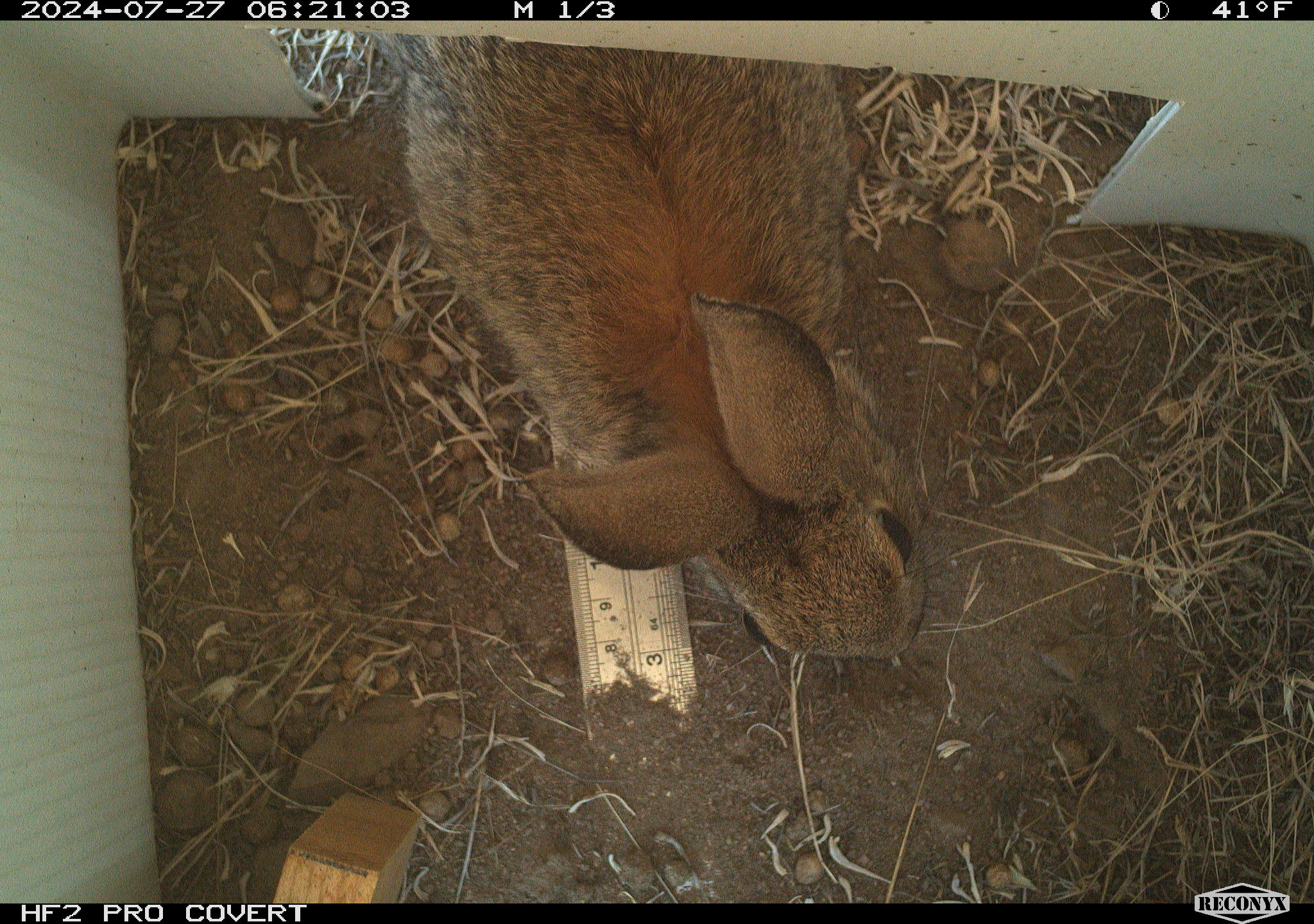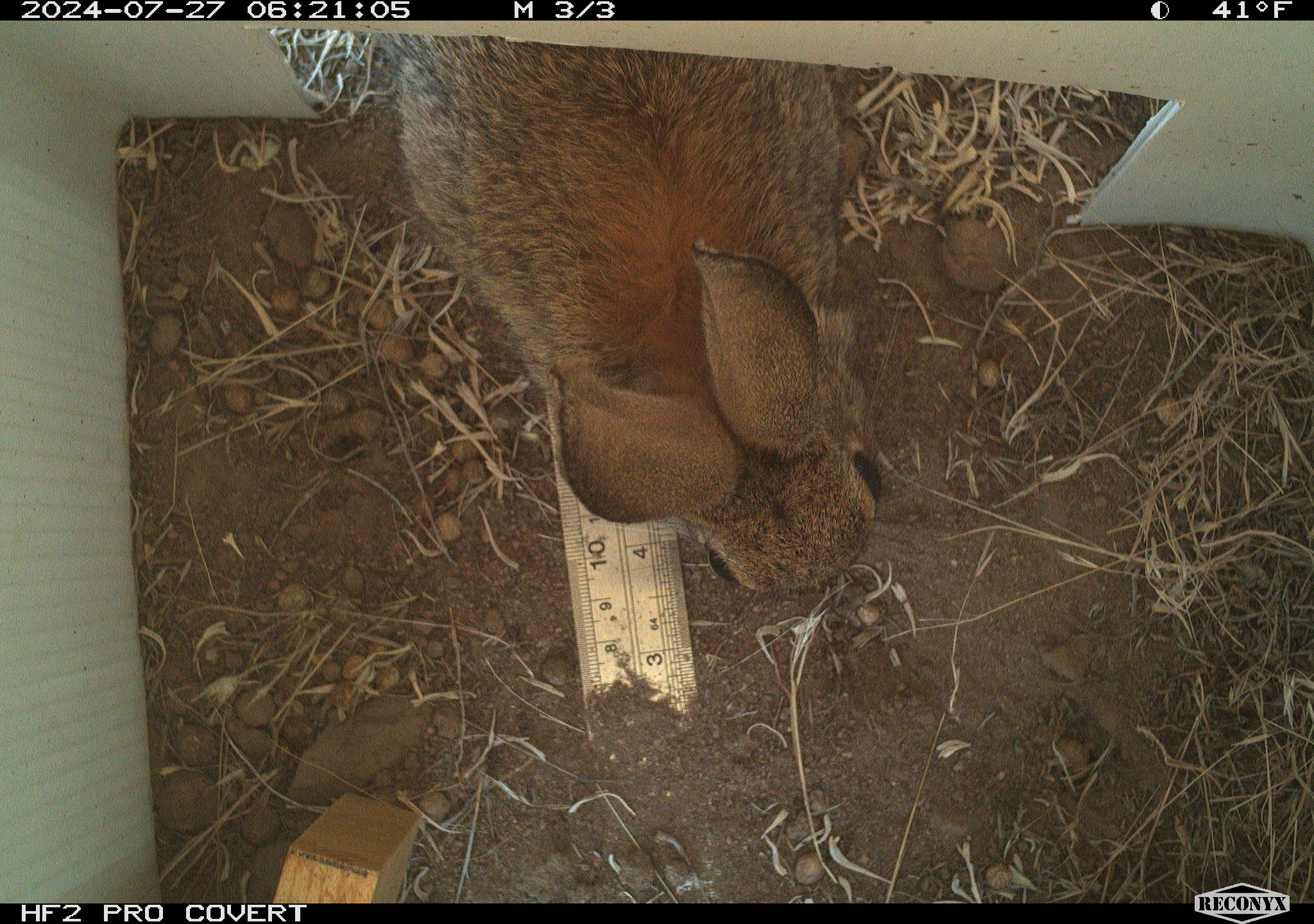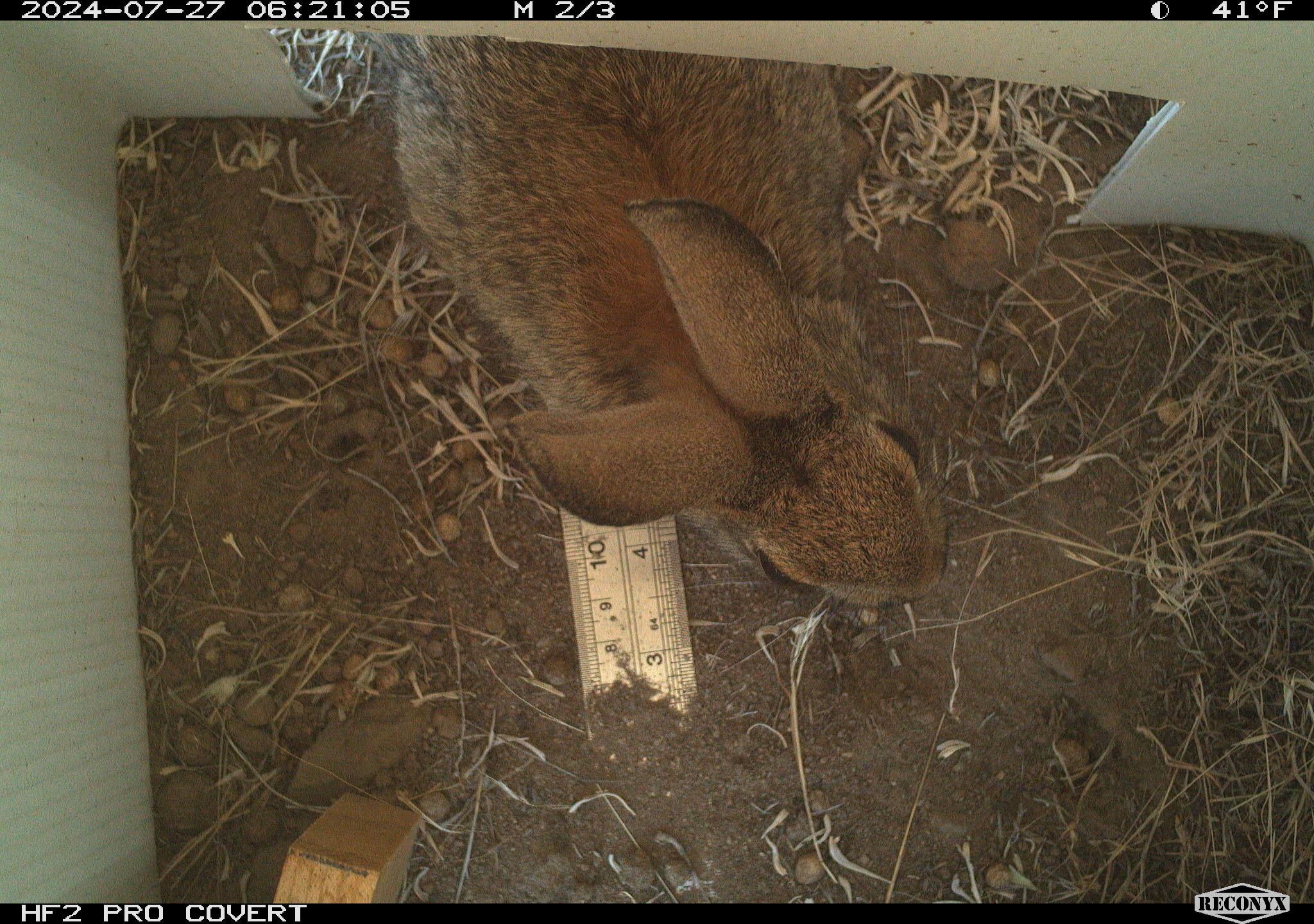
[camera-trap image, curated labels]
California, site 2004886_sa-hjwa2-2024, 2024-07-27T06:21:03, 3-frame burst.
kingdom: Animalia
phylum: Chordata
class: Mammalia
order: Lagomorpha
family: Leporidae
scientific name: Leporidae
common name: rabbit or hare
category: rabbit and hare family